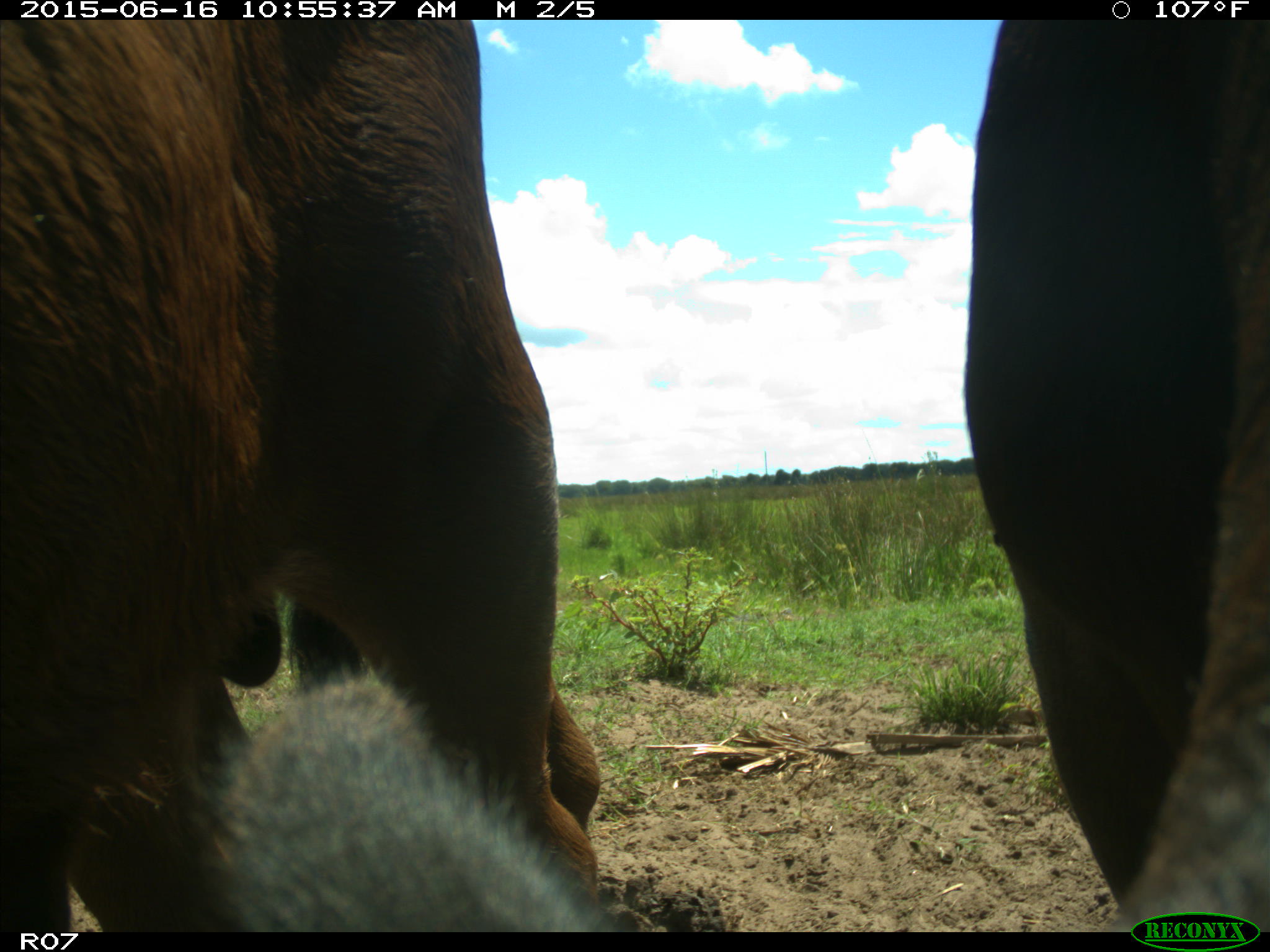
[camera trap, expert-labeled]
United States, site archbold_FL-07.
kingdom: Animalia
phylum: Chordata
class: Mammalia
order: Artiodactyla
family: Bovidae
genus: Bos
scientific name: Bos taurus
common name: domestic cow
Bos taurus (domestic cow).